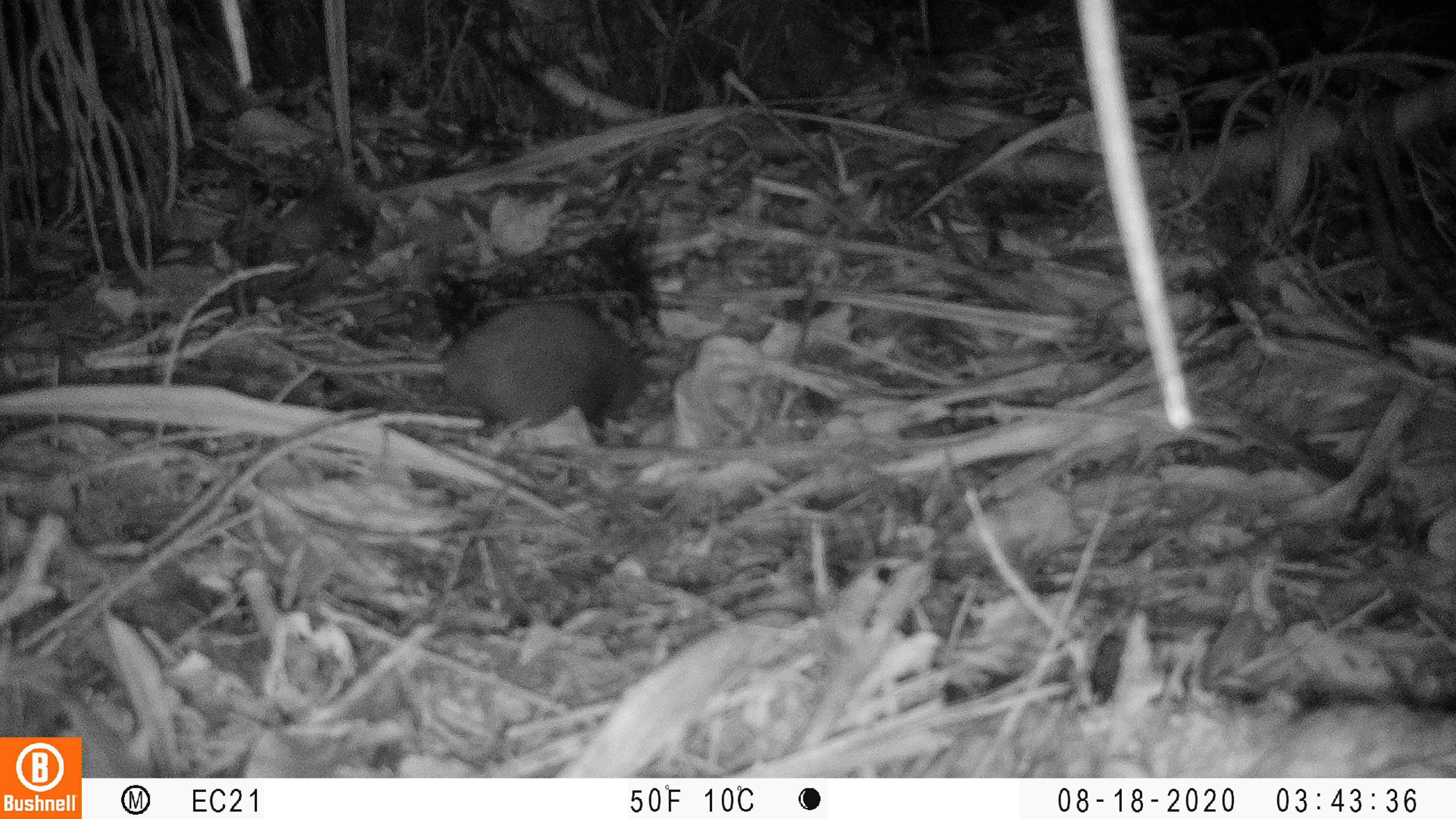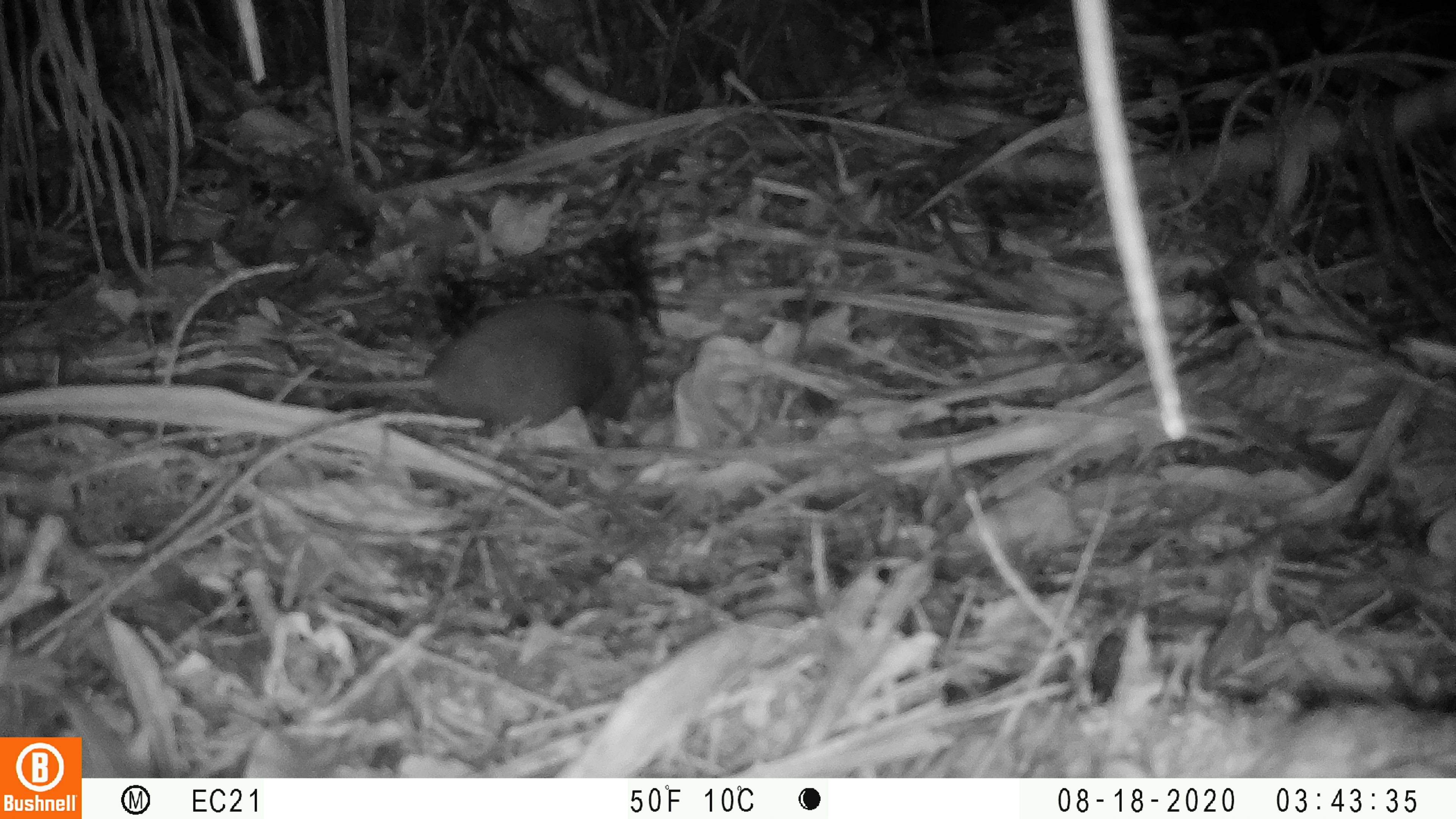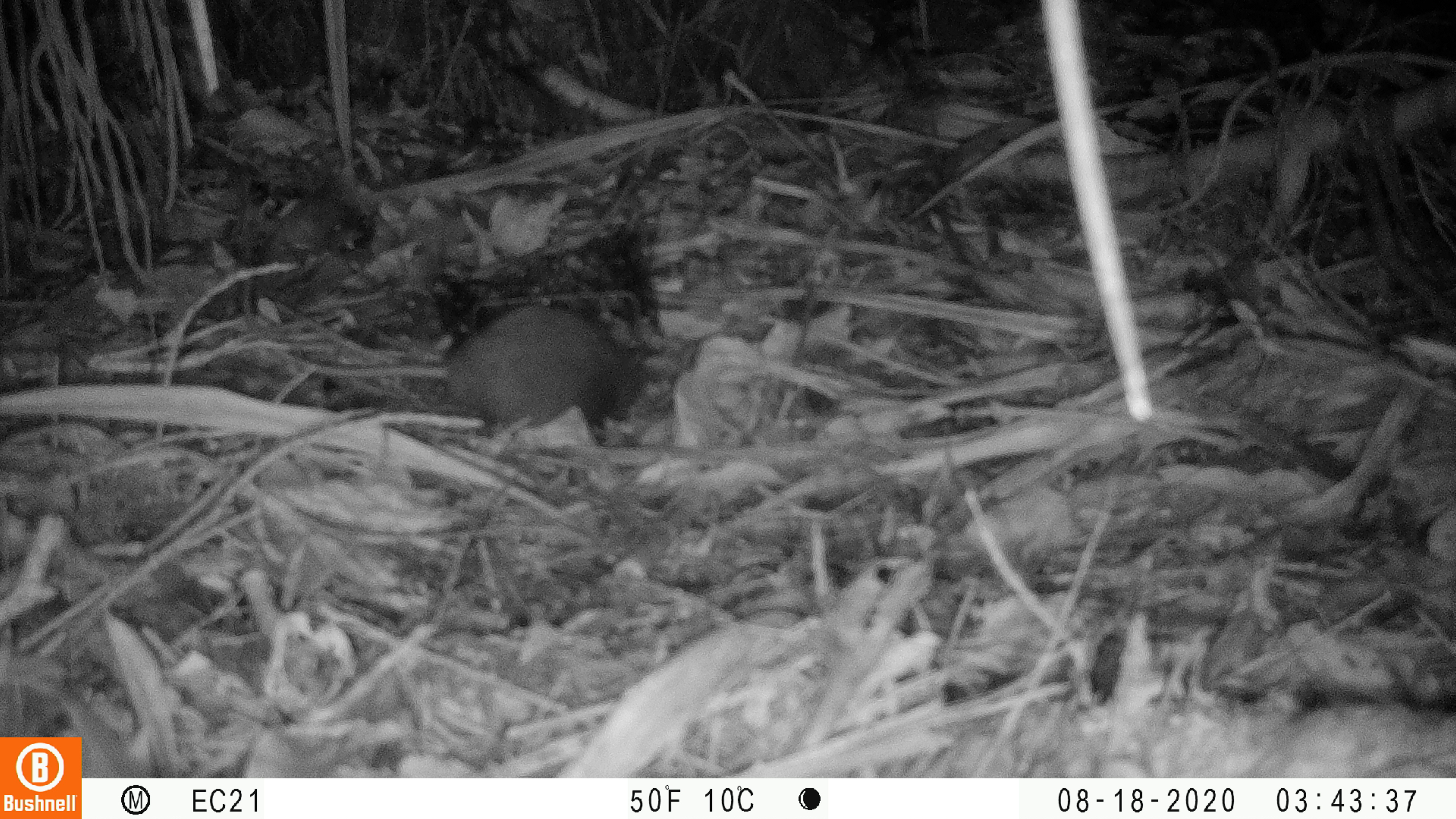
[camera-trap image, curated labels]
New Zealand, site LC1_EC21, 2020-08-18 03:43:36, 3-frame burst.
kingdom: Animalia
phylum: Chordata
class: Mammalia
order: Rodentia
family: Muridae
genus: Rattus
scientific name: Rattus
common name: rat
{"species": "rat (Rattus)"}